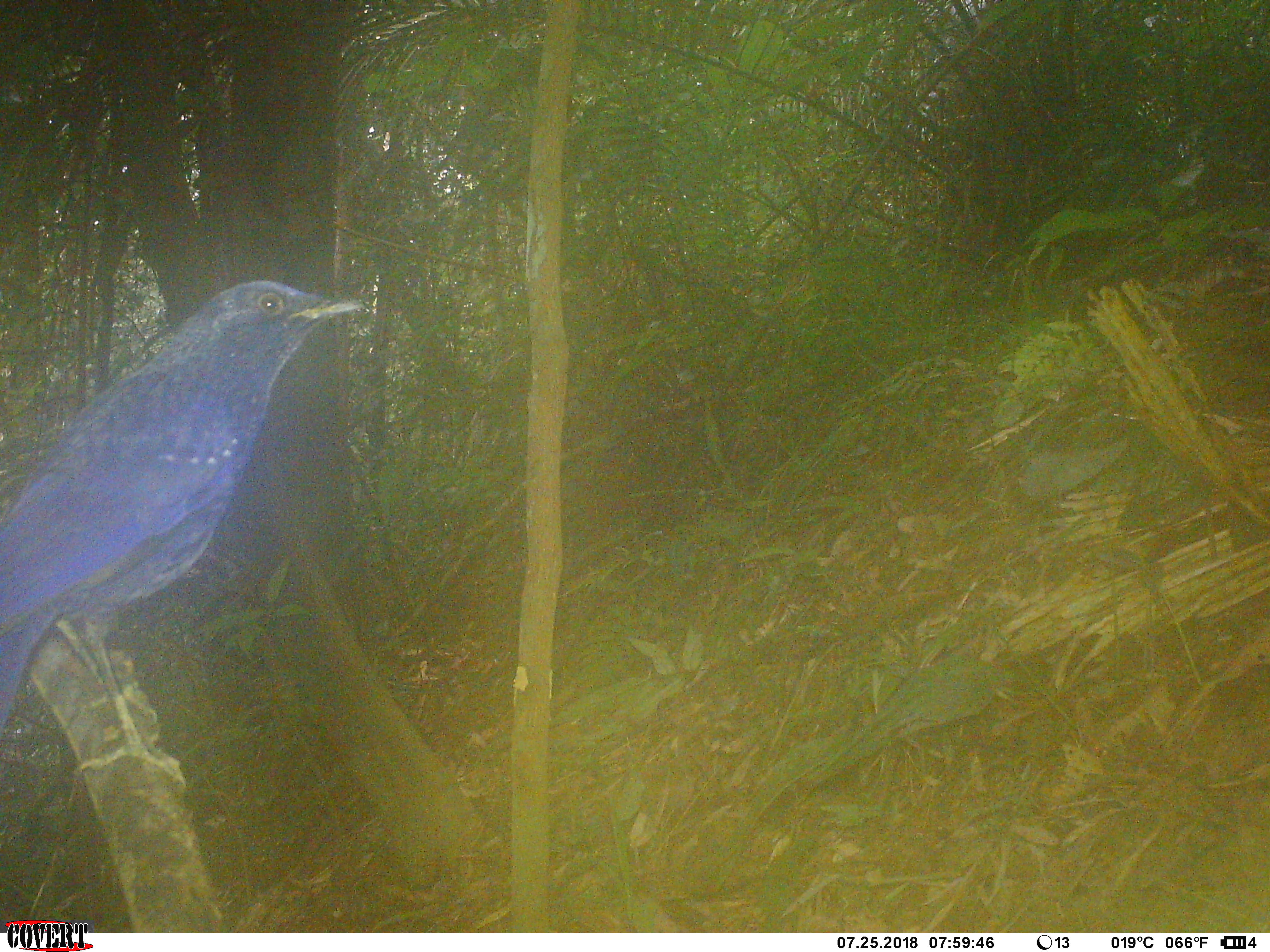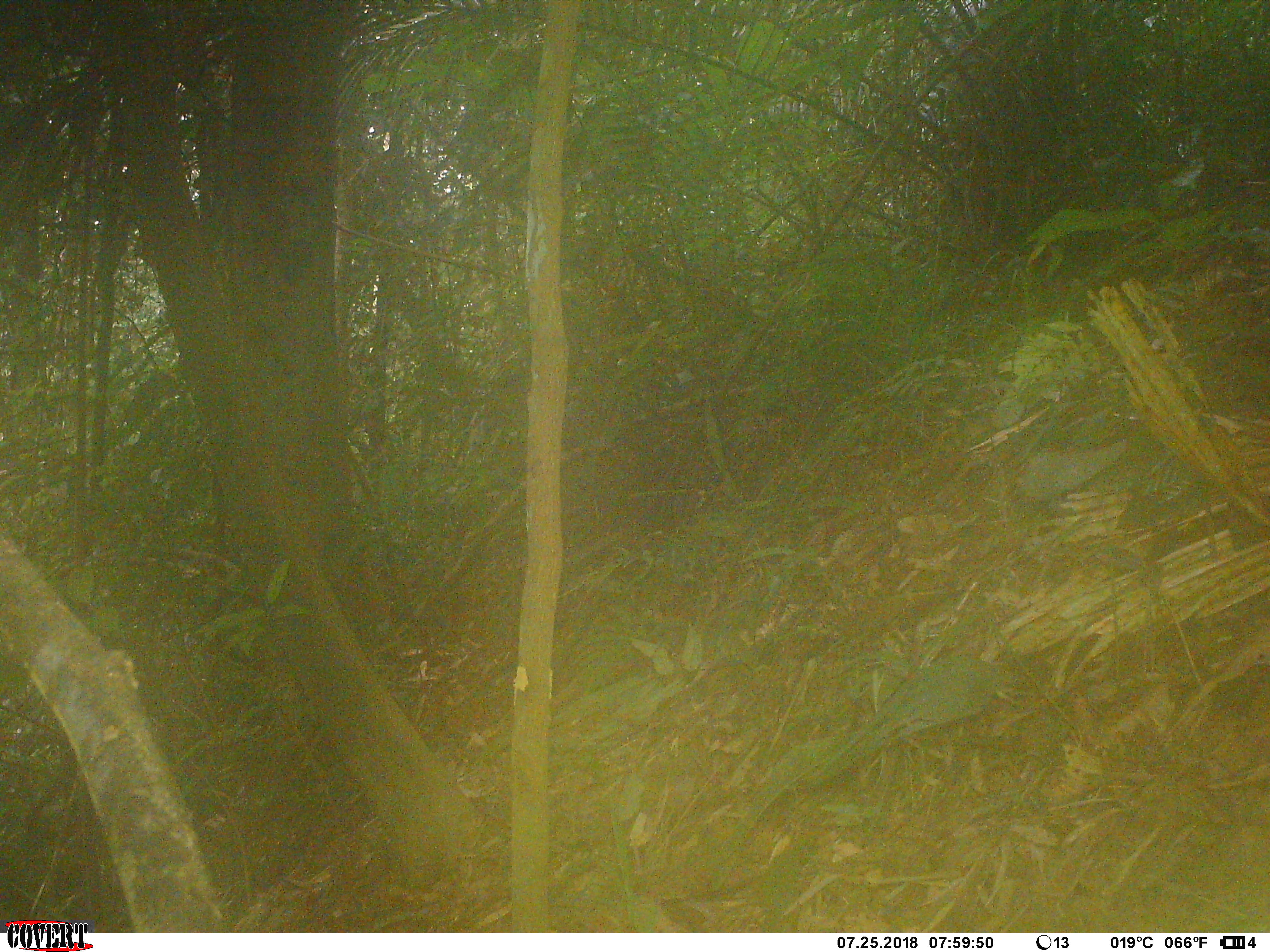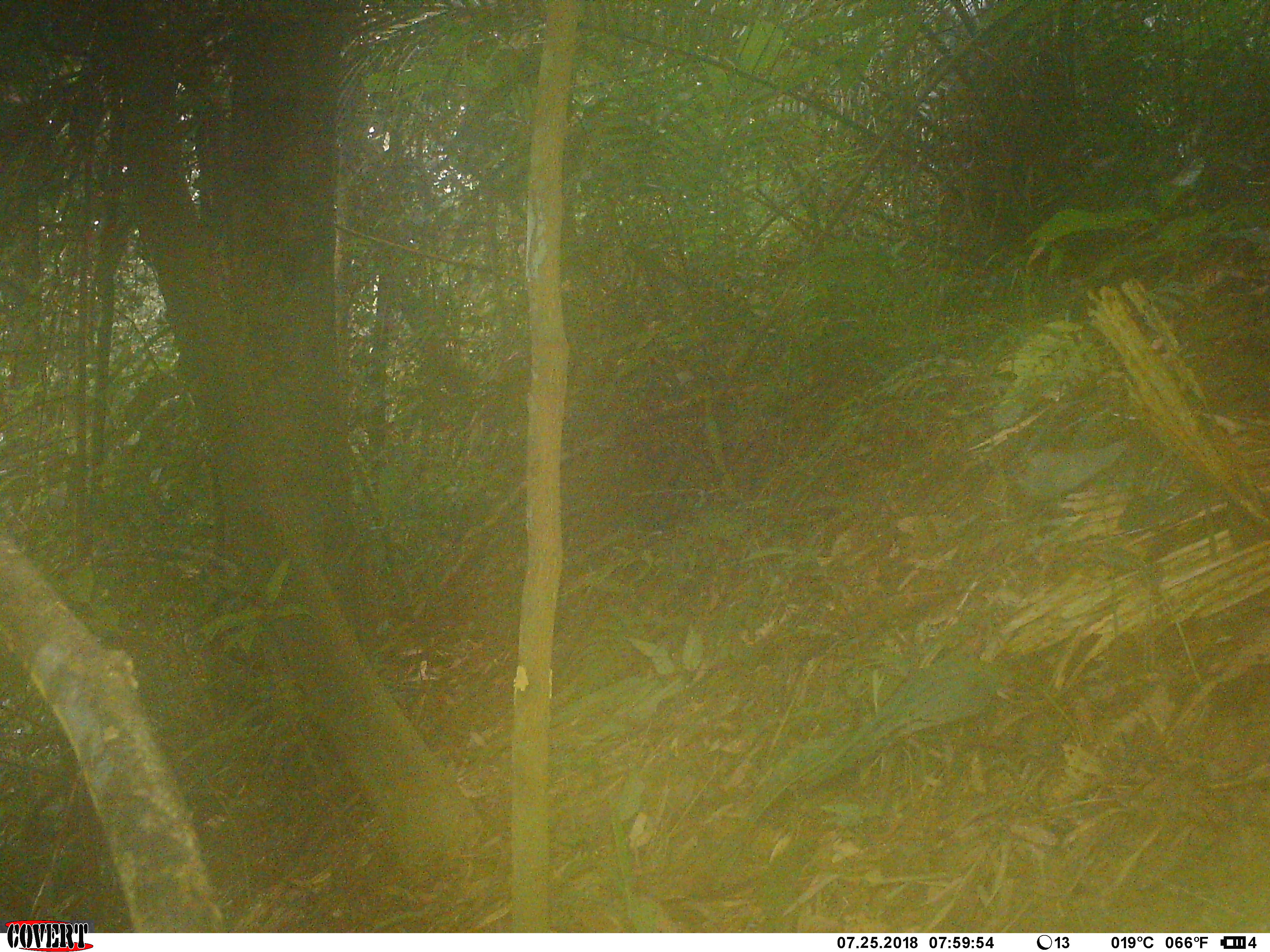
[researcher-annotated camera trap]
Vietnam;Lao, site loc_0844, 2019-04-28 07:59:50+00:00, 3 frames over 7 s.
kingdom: Animalia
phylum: Chordata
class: Aves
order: Passeriformes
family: Muscicapidae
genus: Myophonus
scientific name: Myophonus caeruleus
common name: blue whistling thrush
Blue whistling thrush (Myophonus caeruleus). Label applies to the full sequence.